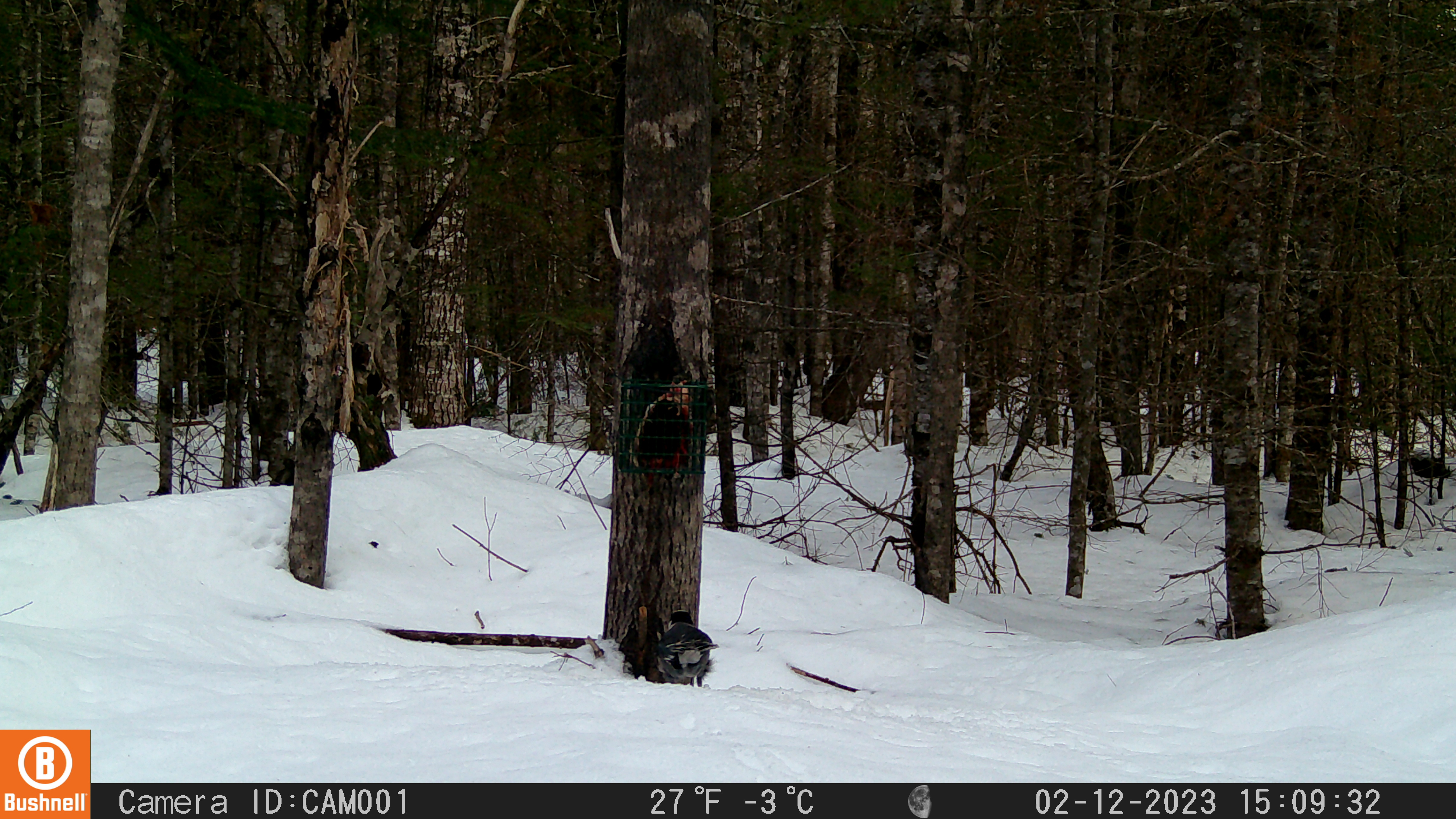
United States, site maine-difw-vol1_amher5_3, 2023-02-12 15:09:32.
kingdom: Animalia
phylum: Chordata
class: Aves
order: Passeriformes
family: Corvidae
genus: Perisoreus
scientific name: Perisoreus canadensis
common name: canada jay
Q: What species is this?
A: Canada jay (Perisoreus canadensis).